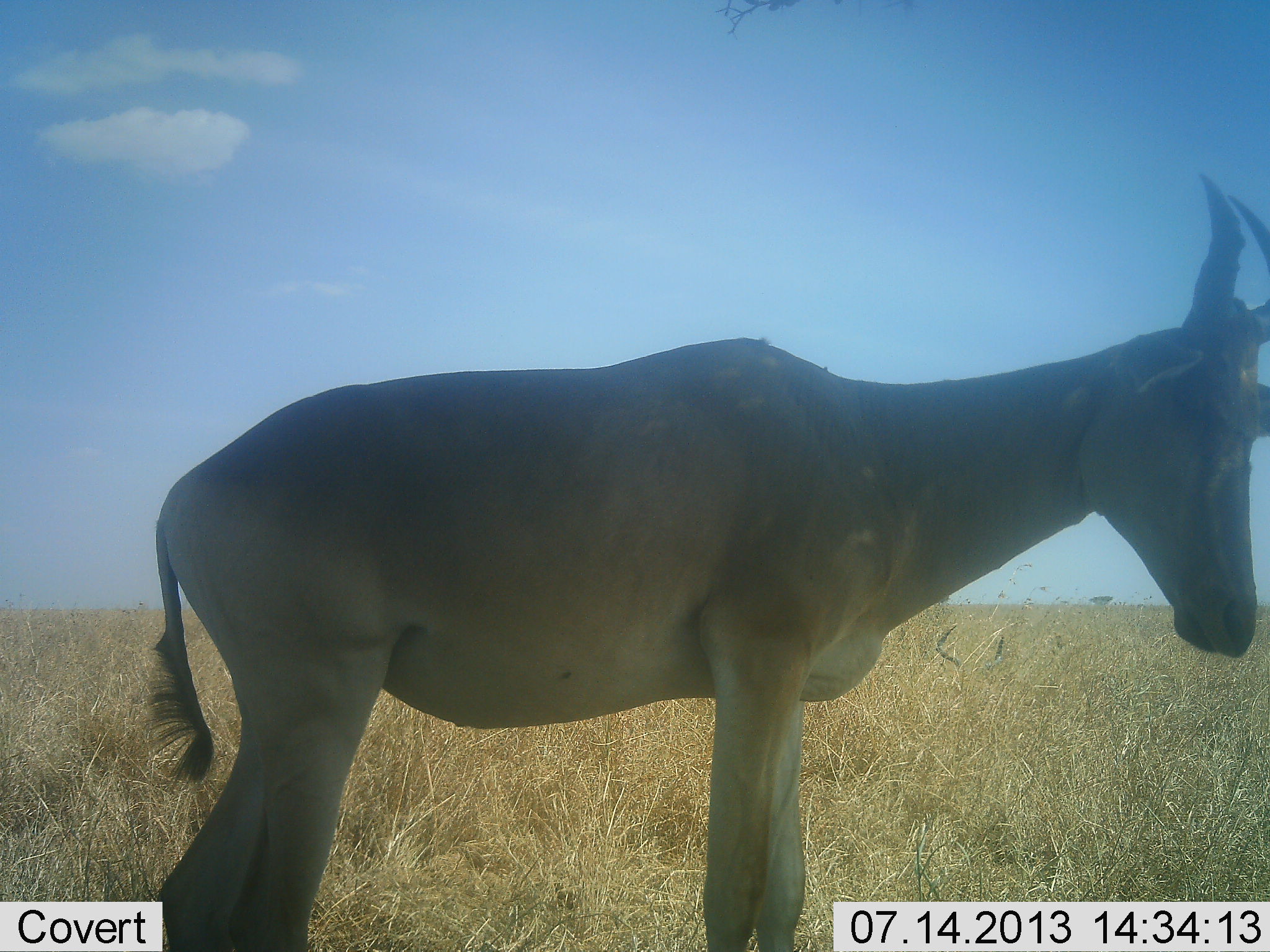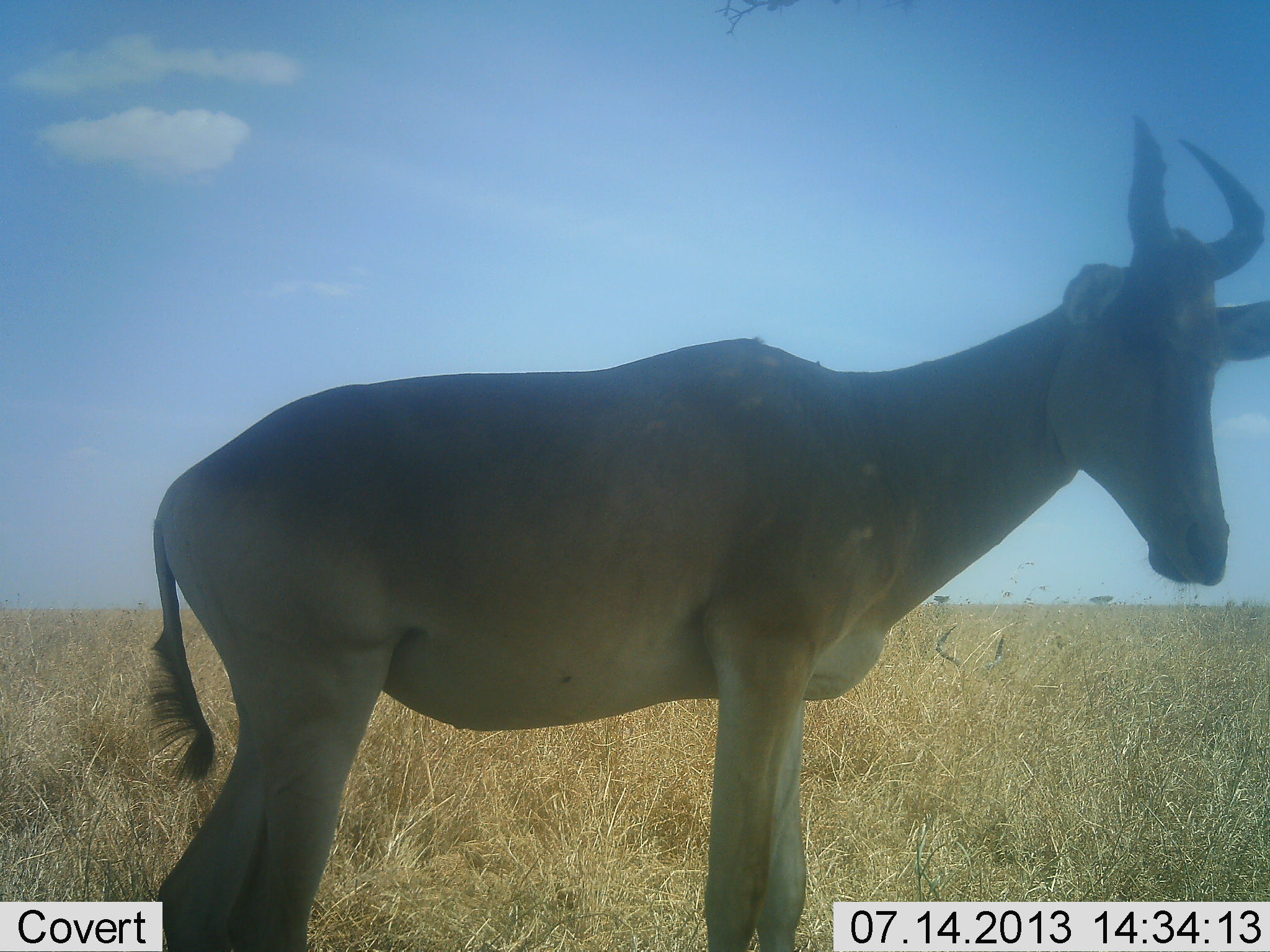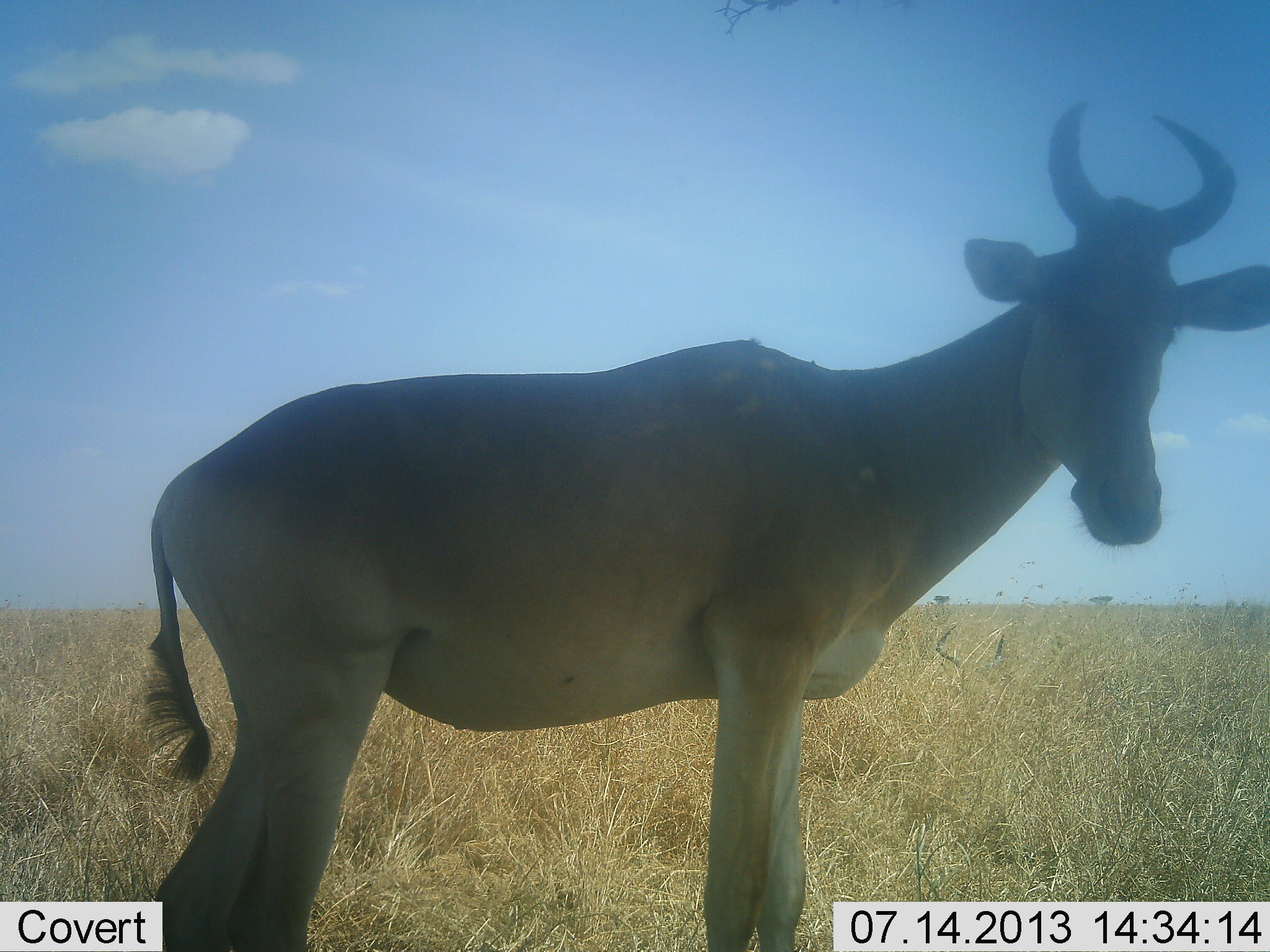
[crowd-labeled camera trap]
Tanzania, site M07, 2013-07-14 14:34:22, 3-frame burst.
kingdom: Animalia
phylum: Chordata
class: Mammalia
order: Artiodactyla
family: Bovidae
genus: Alcelaphus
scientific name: Alcelaphus buselaphus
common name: hartebeest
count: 1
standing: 97%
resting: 3%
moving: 6%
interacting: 0%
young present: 0%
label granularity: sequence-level